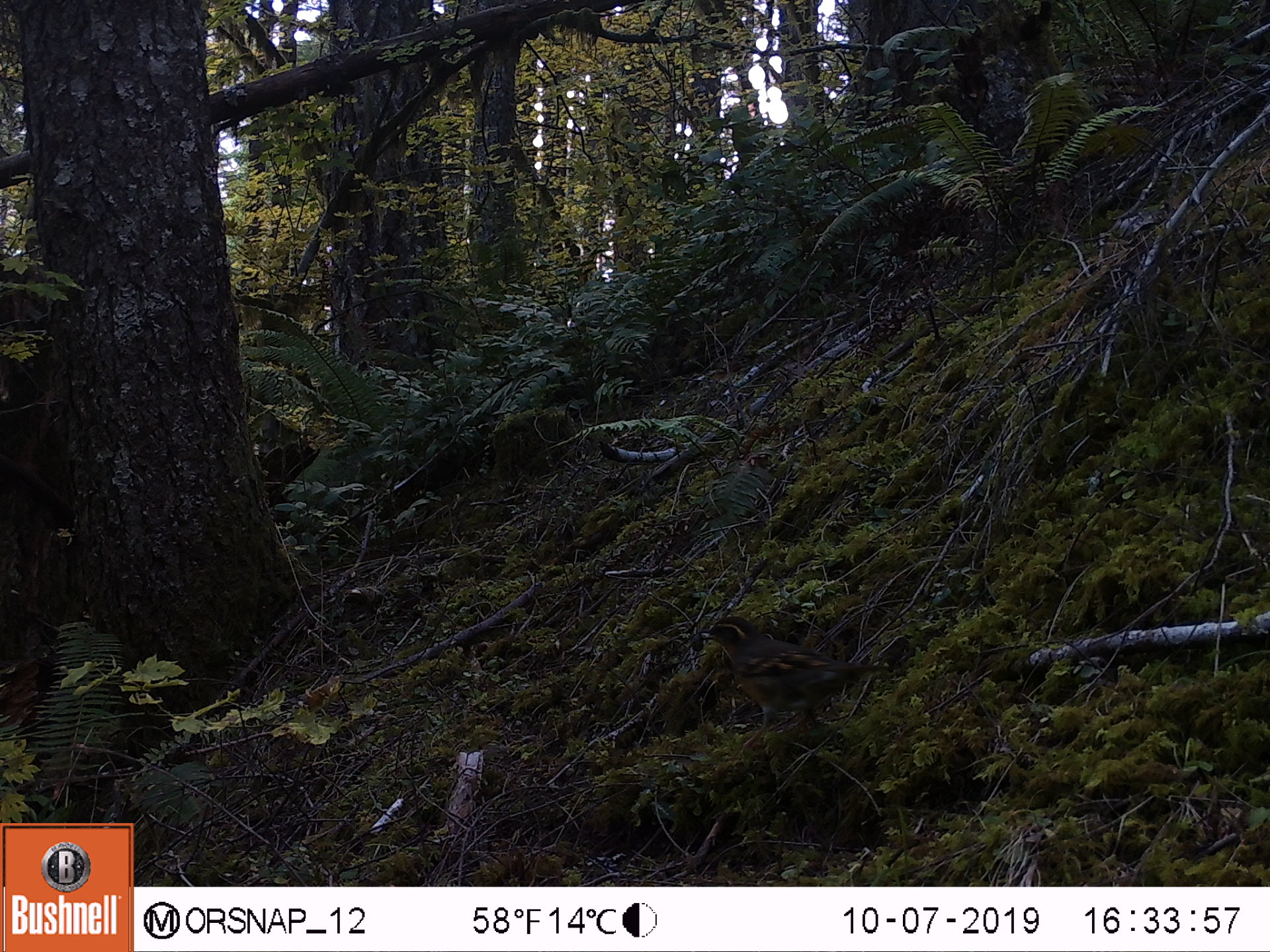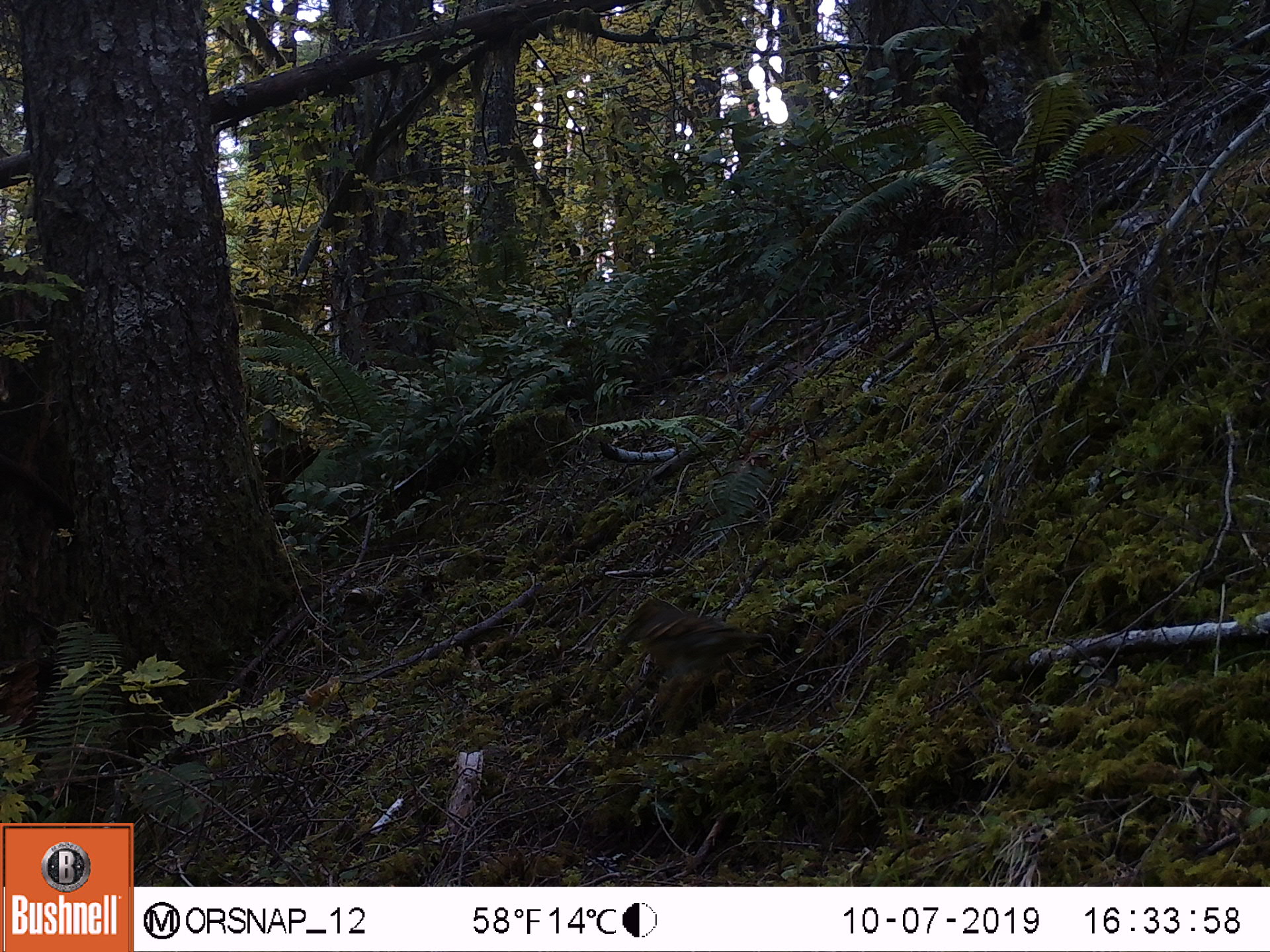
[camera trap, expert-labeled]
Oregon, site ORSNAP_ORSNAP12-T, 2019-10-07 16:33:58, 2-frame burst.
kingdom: Animalia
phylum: Chordata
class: Aves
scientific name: Aves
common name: bird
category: other bird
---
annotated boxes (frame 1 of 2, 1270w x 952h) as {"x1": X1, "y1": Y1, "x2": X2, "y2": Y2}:
other bird: {"x1": 688, "y1": 599, "x2": 877, "y2": 755}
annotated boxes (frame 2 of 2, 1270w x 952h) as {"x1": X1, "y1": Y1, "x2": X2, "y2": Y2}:
other bird: {"x1": 603, "y1": 575, "x2": 778, "y2": 725}